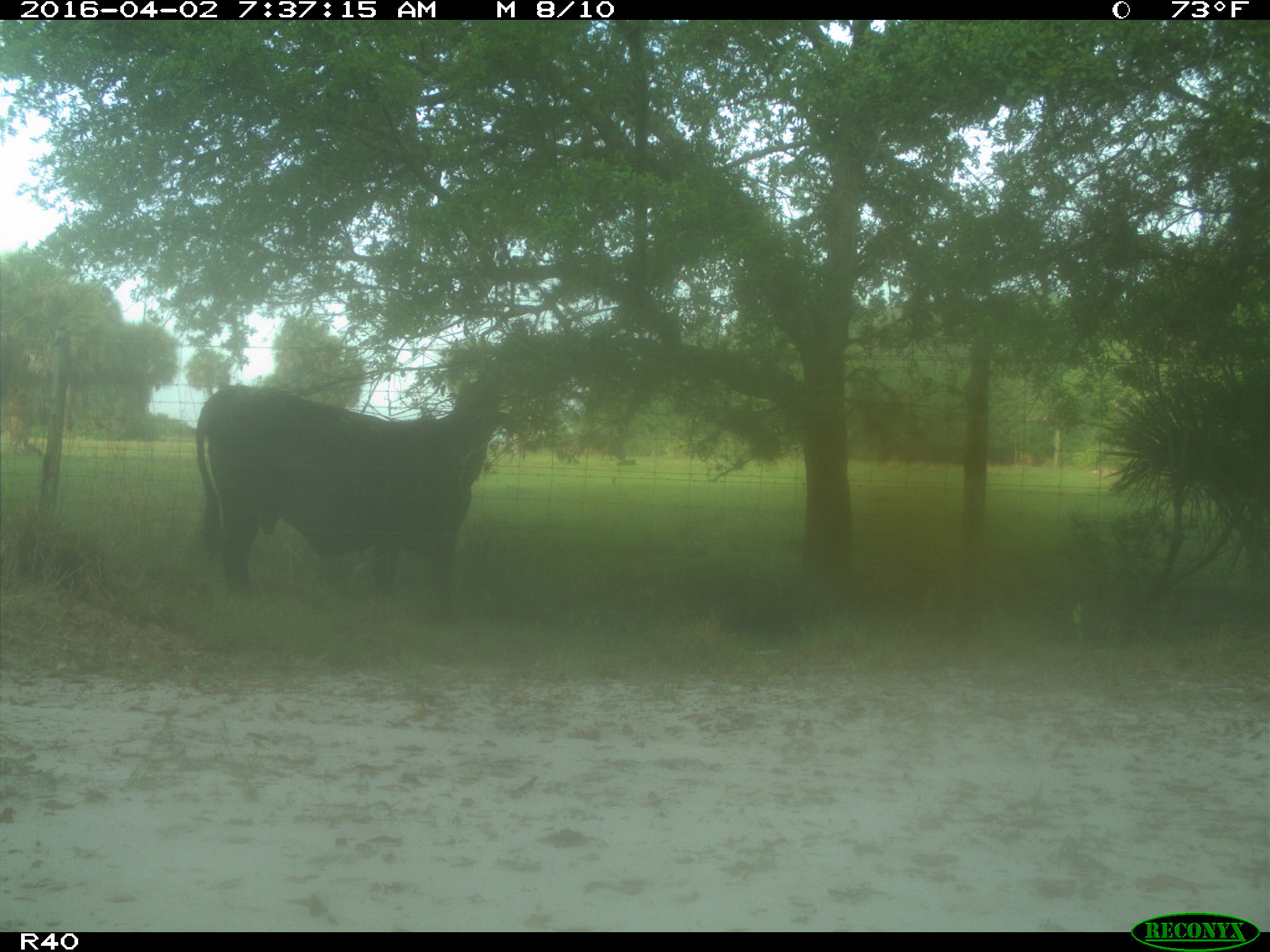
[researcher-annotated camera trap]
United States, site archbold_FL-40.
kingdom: Animalia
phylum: Chordata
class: Mammalia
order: Artiodactyla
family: Bovidae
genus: Bos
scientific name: Bos taurus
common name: domestic cow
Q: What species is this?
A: Bos taurus (domestic cow).